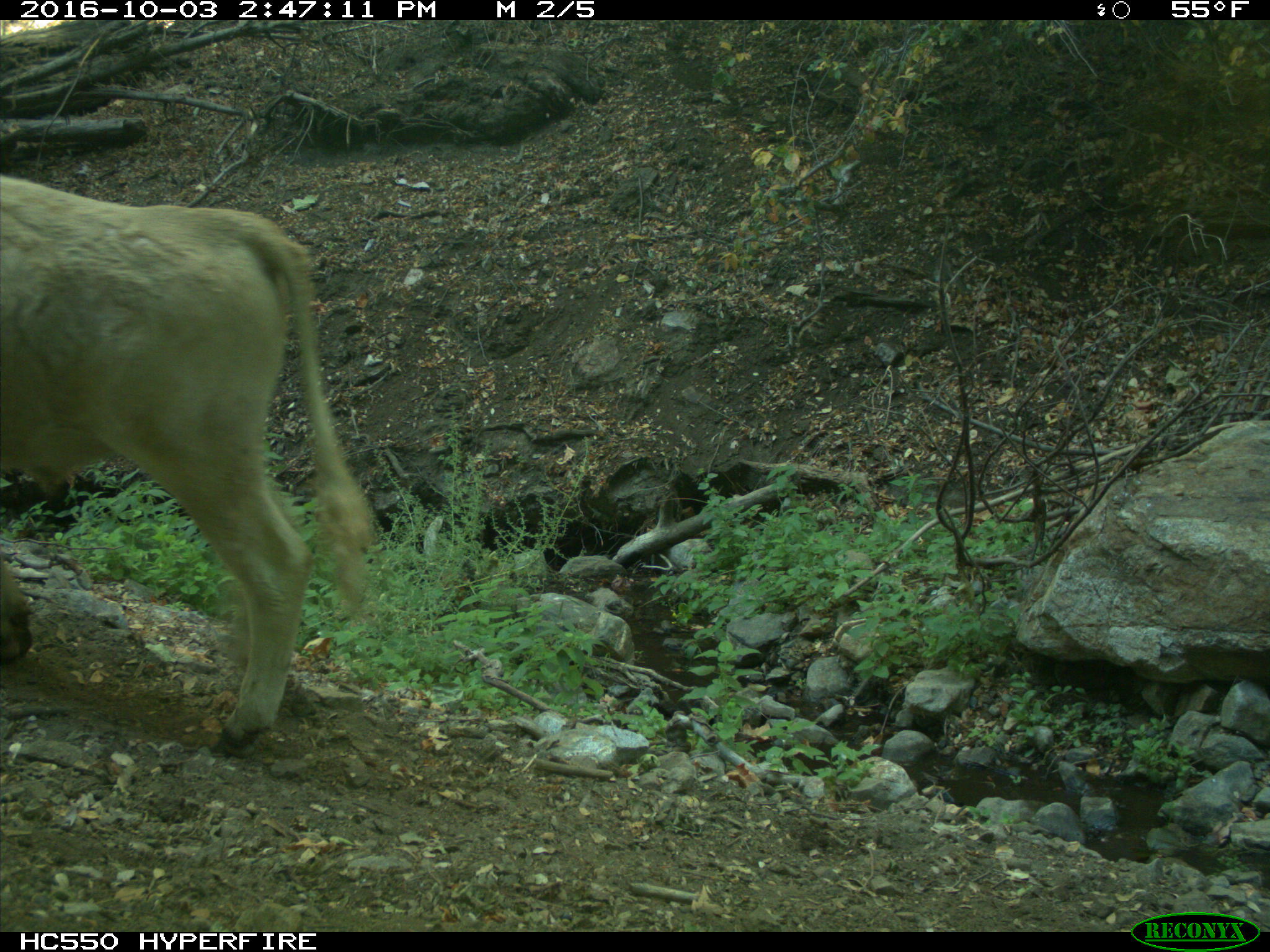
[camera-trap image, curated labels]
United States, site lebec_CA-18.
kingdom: Animalia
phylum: Chordata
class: Mammalia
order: Artiodactyla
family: Bovidae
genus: Bos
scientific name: Bos taurus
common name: domestic cow